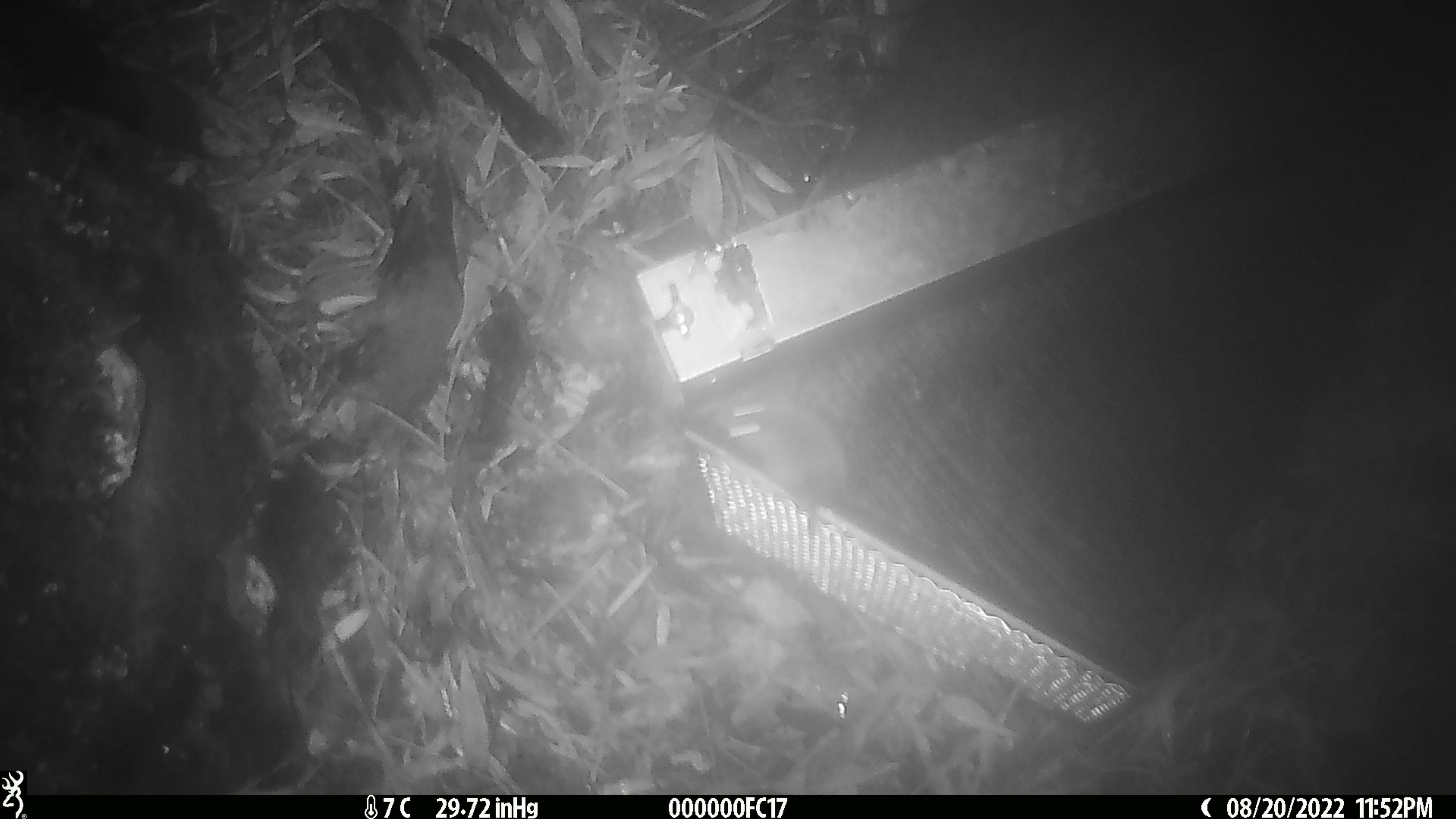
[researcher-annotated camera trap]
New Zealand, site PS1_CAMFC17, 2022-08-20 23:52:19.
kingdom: Animalia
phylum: Chordata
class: Mammalia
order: Rodentia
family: Muridae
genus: Mus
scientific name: Mus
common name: mouse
Mouse (Mus).